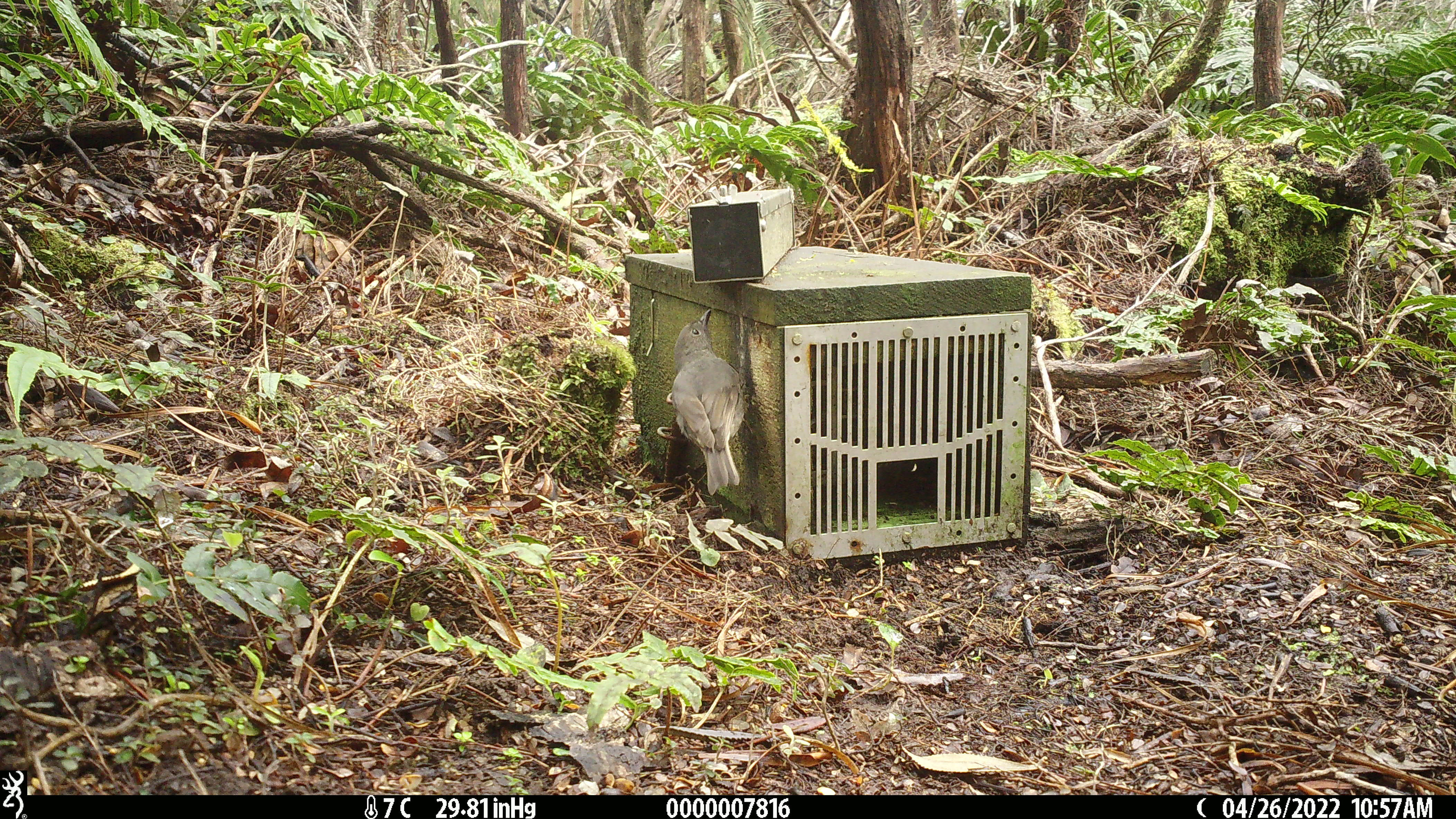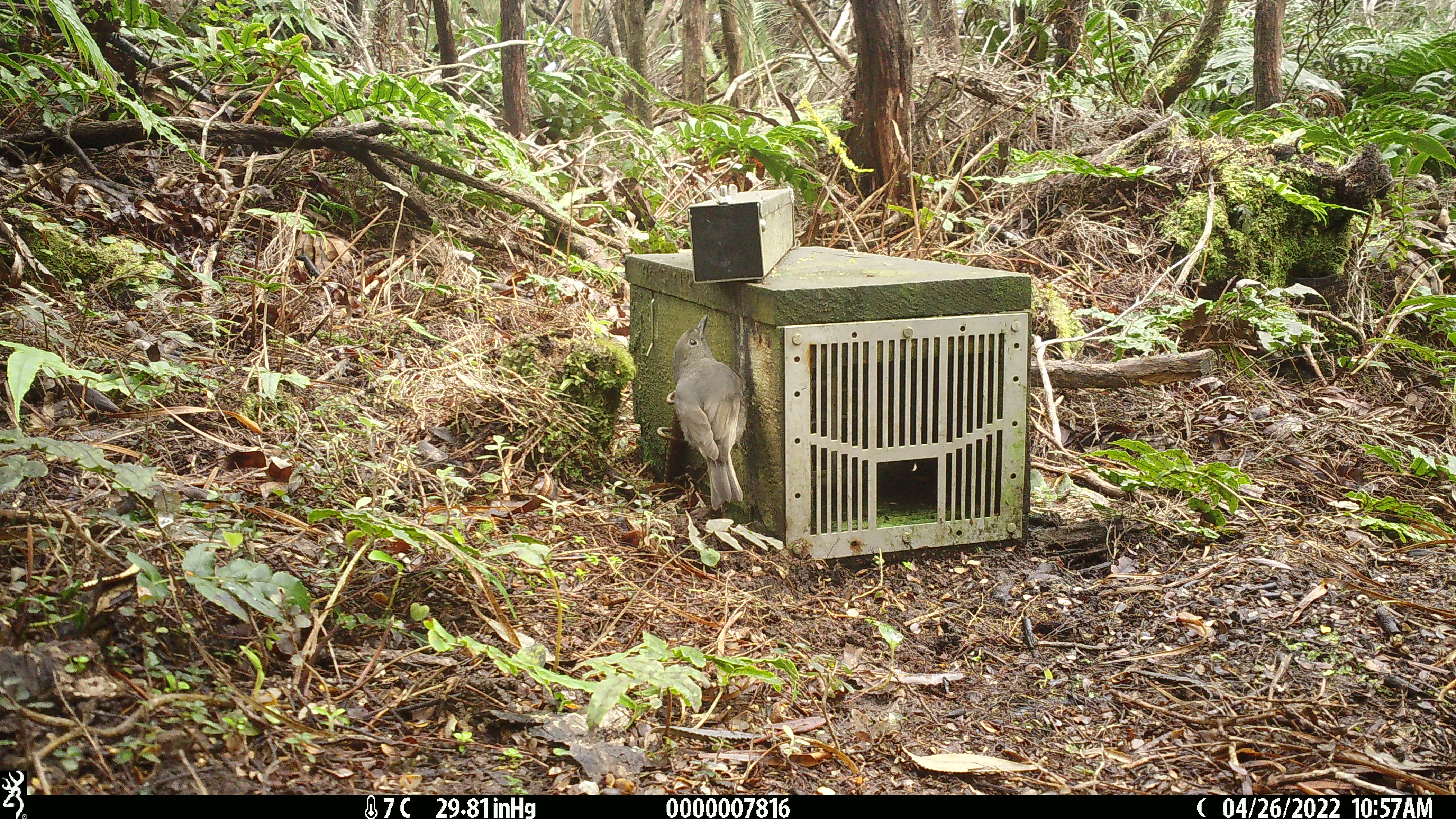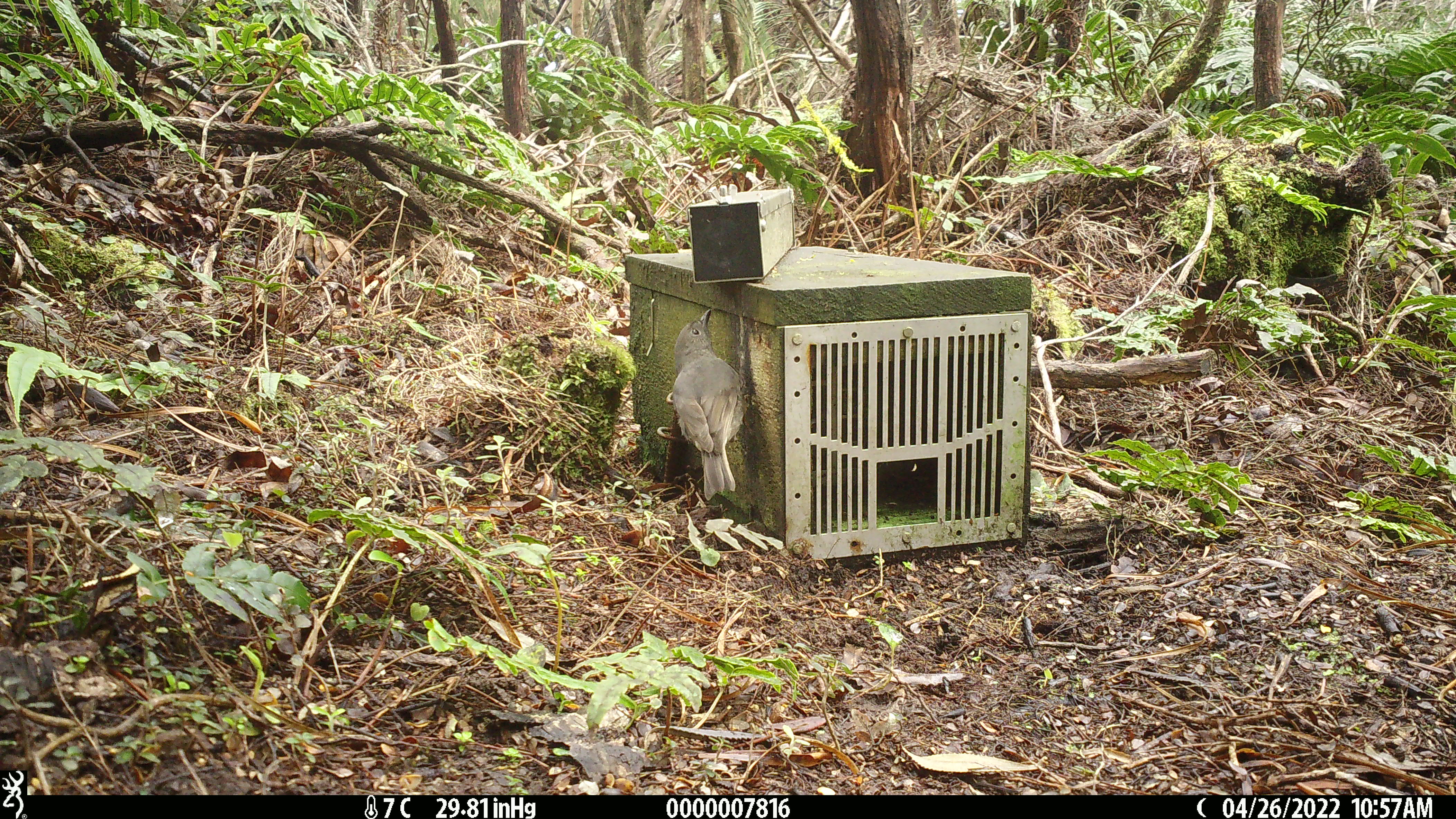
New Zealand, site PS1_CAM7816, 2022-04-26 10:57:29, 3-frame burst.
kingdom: Animalia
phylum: Chordata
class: Aves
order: Passeriformes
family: Petroicidae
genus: Petroica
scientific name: Petroica australis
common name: new zealand robin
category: robin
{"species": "robin (new zealand robin) (Petroica australis)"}